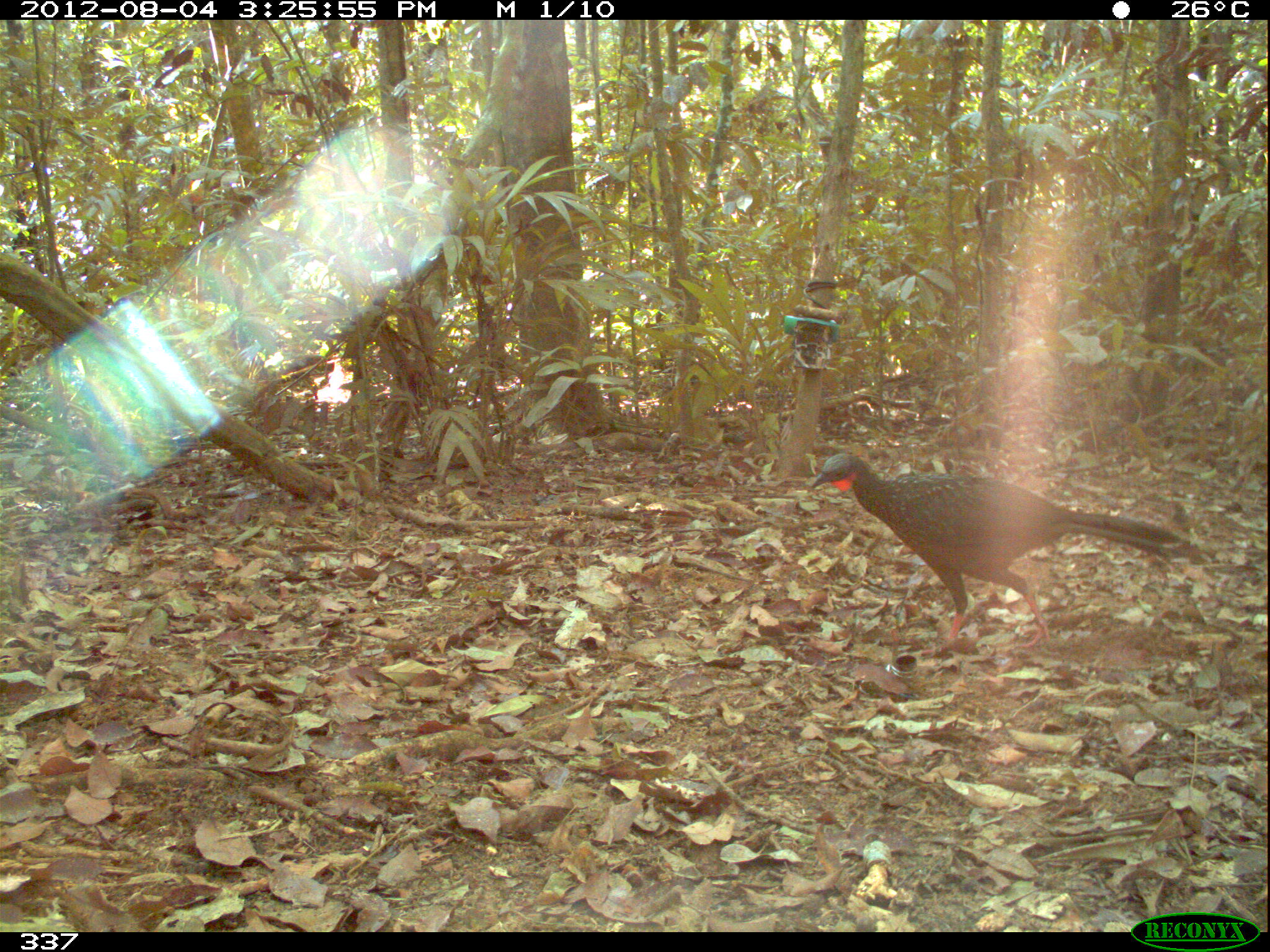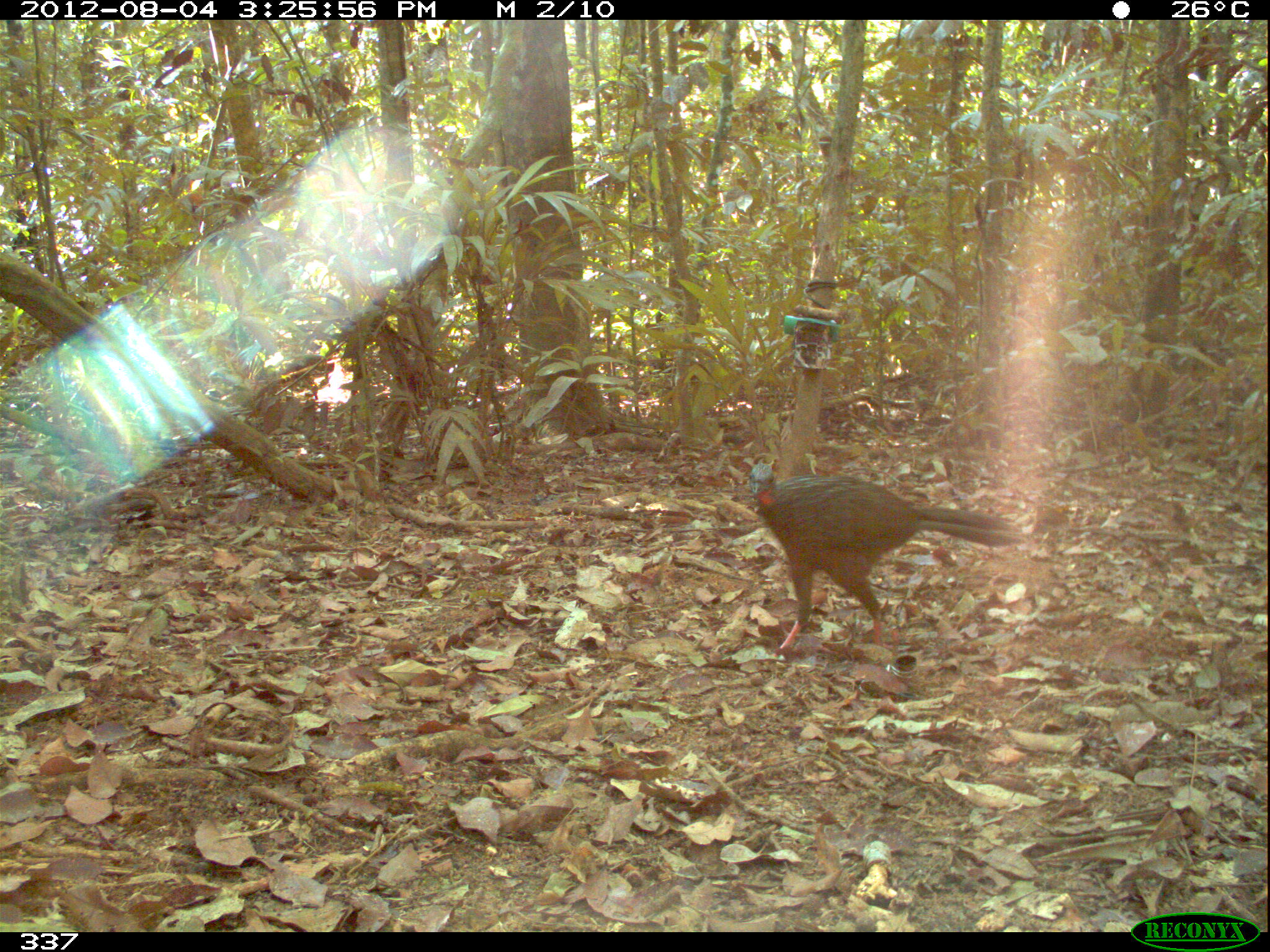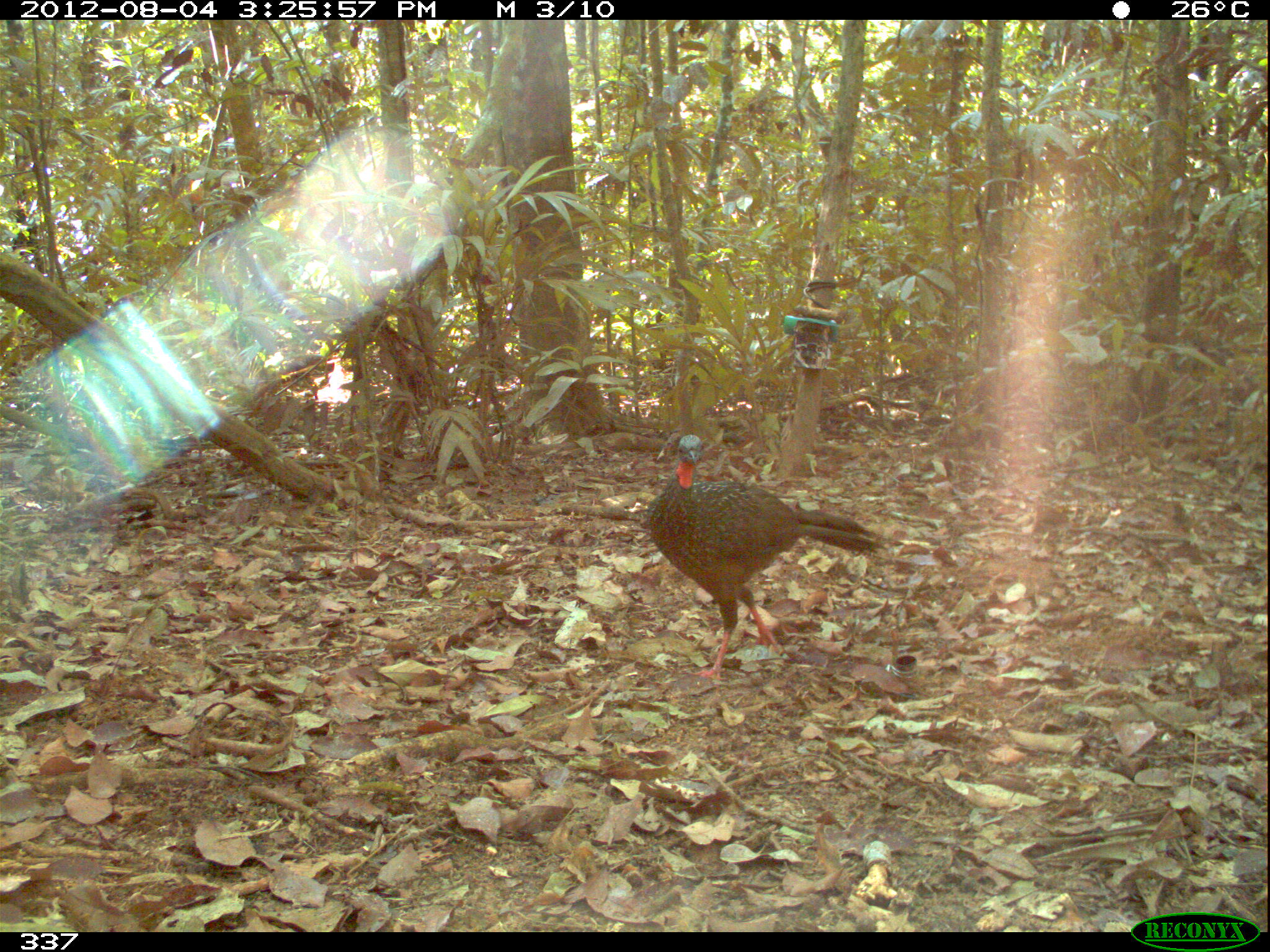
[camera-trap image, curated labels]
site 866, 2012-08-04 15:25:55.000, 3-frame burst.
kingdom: Animalia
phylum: Chordata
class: Aves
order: Galliformes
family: Cracidae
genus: Penelope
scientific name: Penelope jacquacu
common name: spix's guan